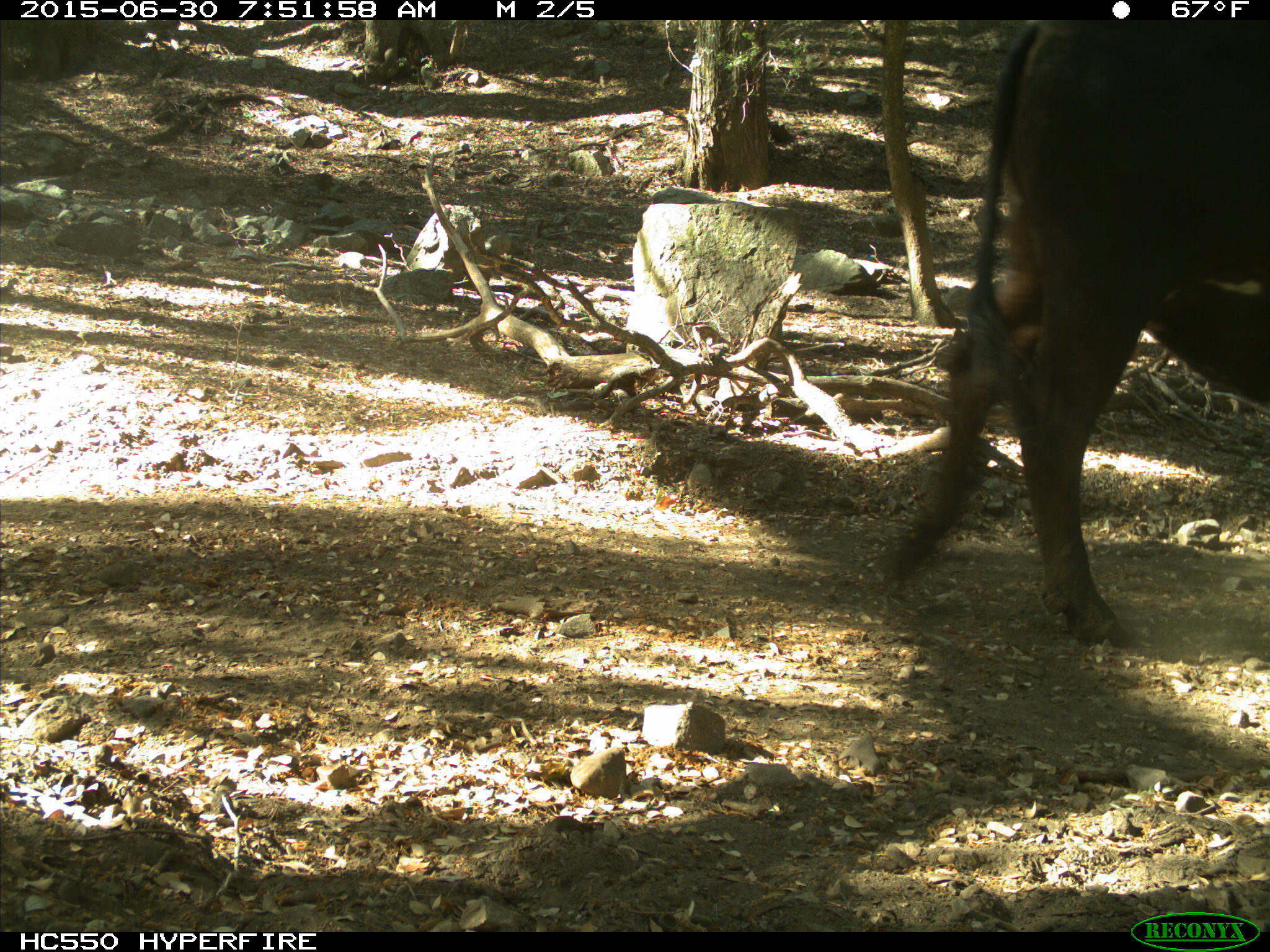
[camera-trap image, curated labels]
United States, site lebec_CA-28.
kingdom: Animalia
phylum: Chordata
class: Mammalia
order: Artiodactyla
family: Bovidae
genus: Bos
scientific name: Bos taurus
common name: domestic cow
Bos taurus (domestic cow).